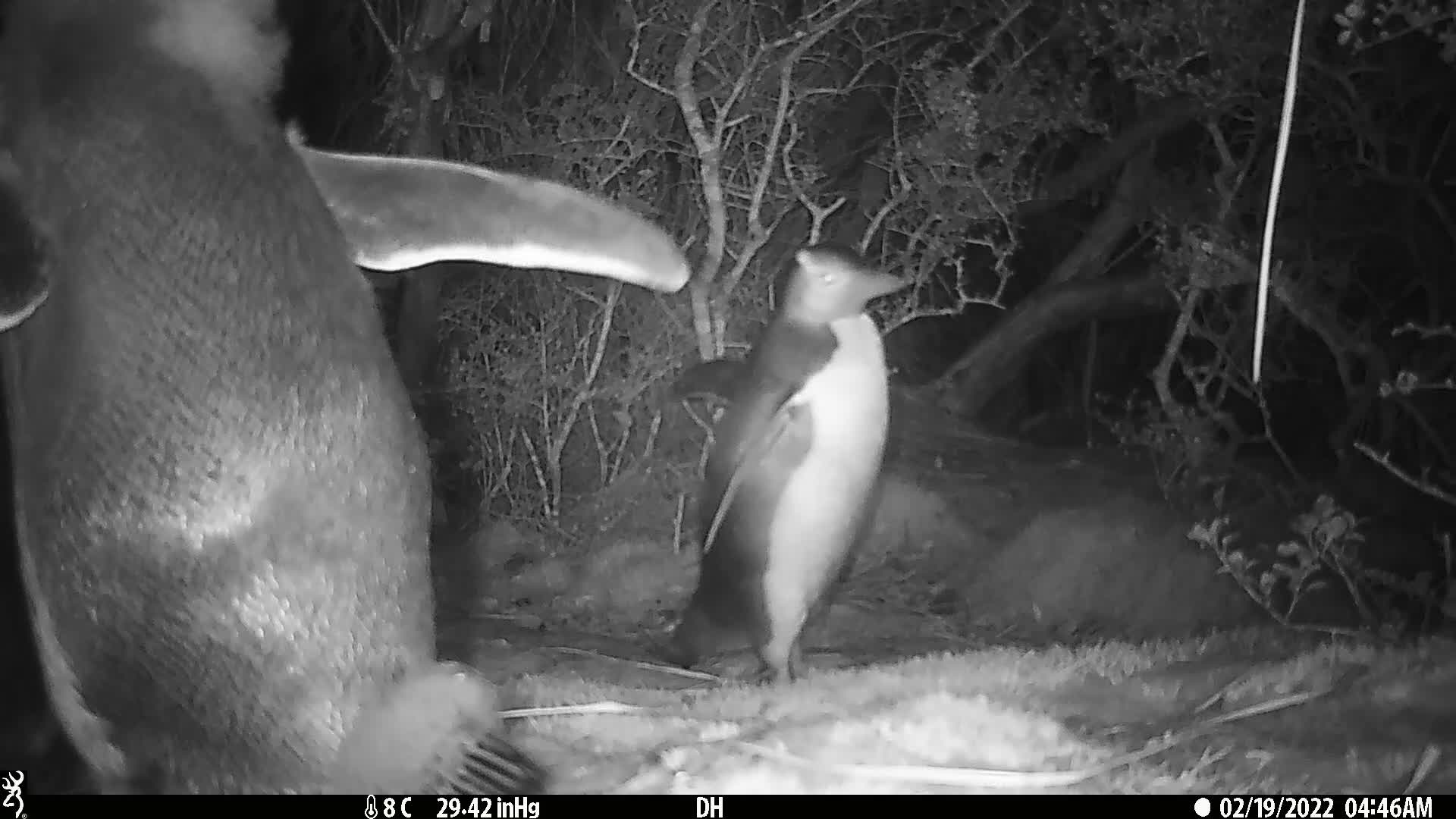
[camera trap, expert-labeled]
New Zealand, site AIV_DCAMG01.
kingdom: Animalia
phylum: Chordata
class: Aves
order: Sphenisciformes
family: Spheniscidae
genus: Megadyptes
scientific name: Megadyptes antipodes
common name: yellow-eyed penguin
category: yellow eyed penguin